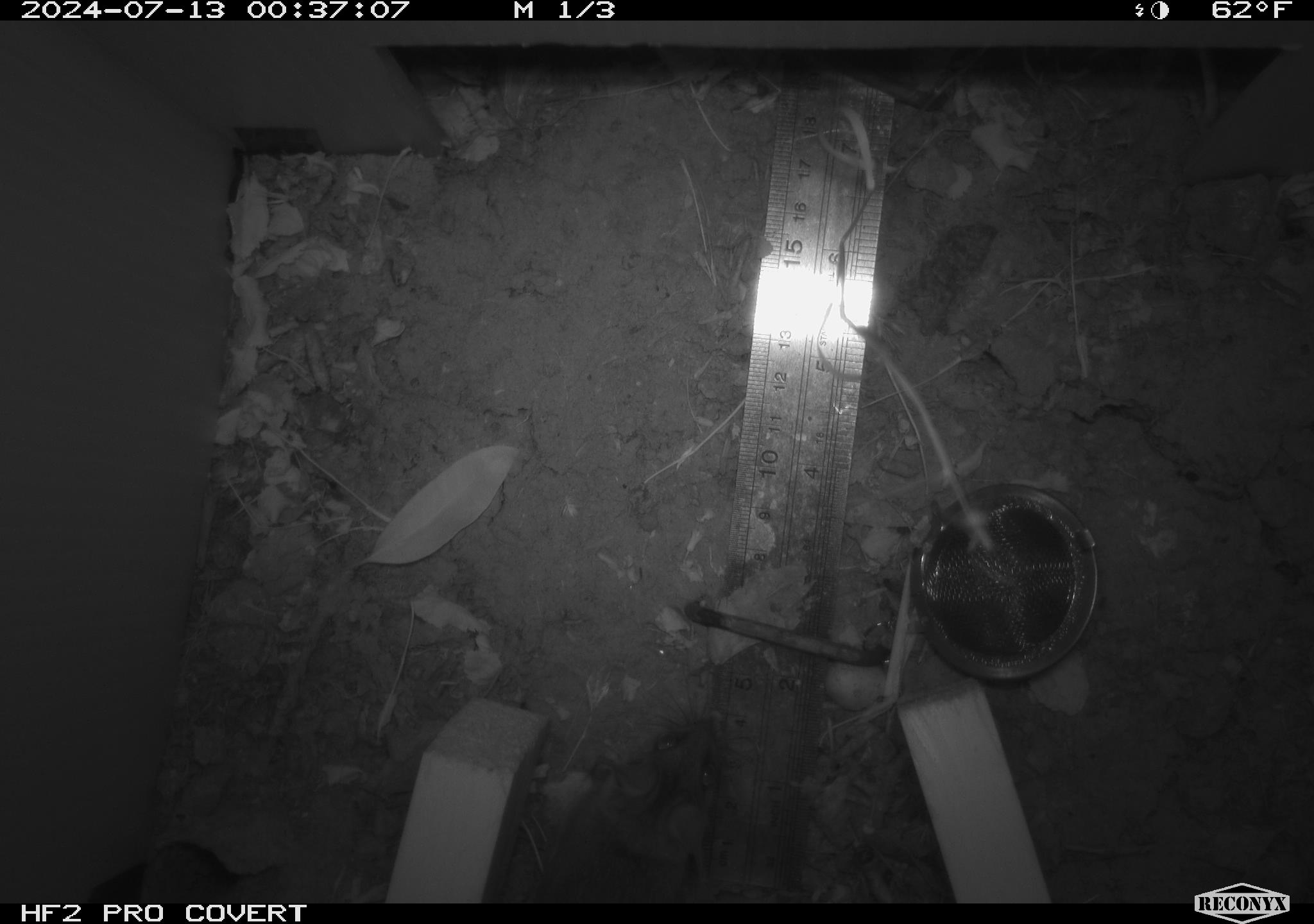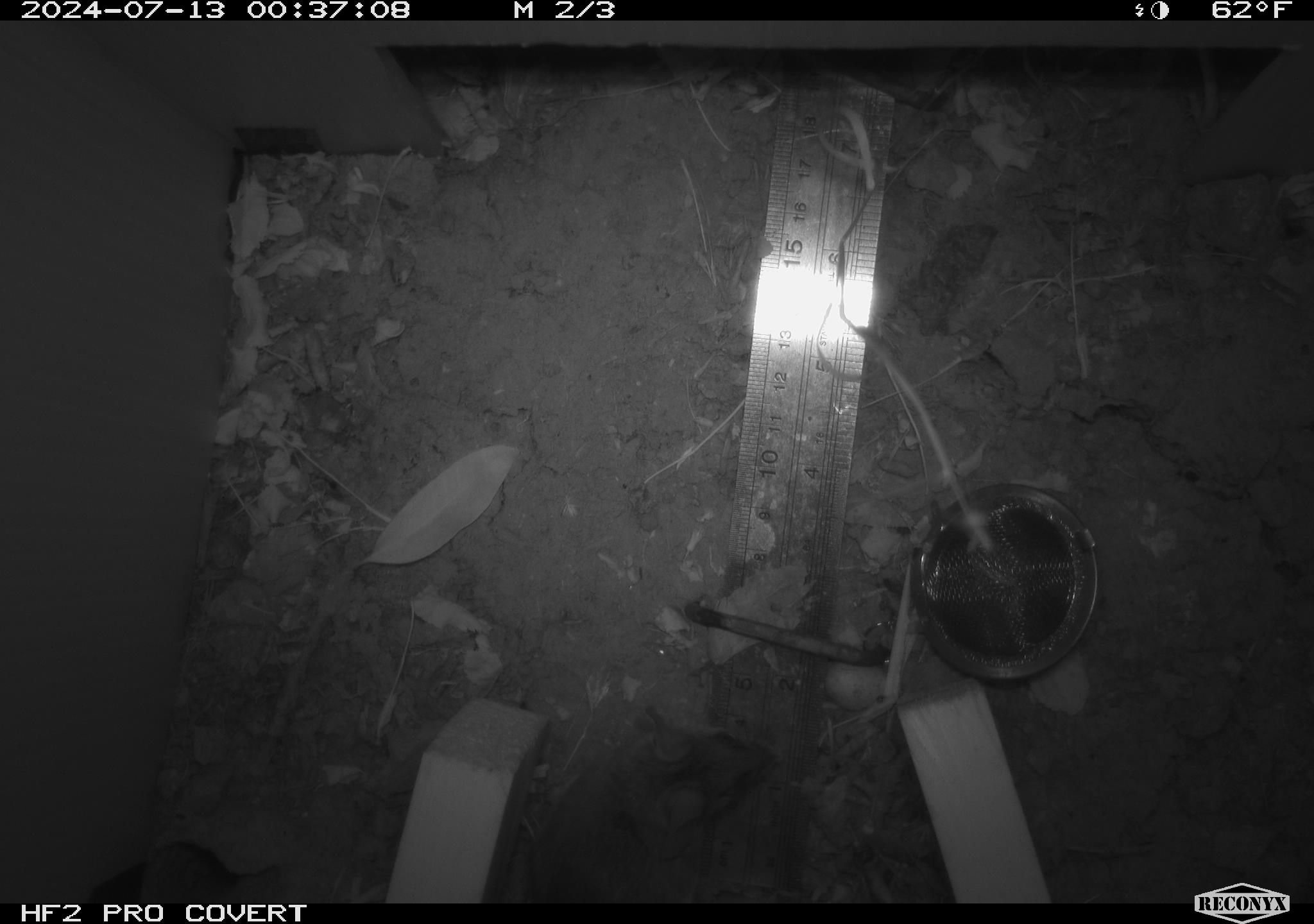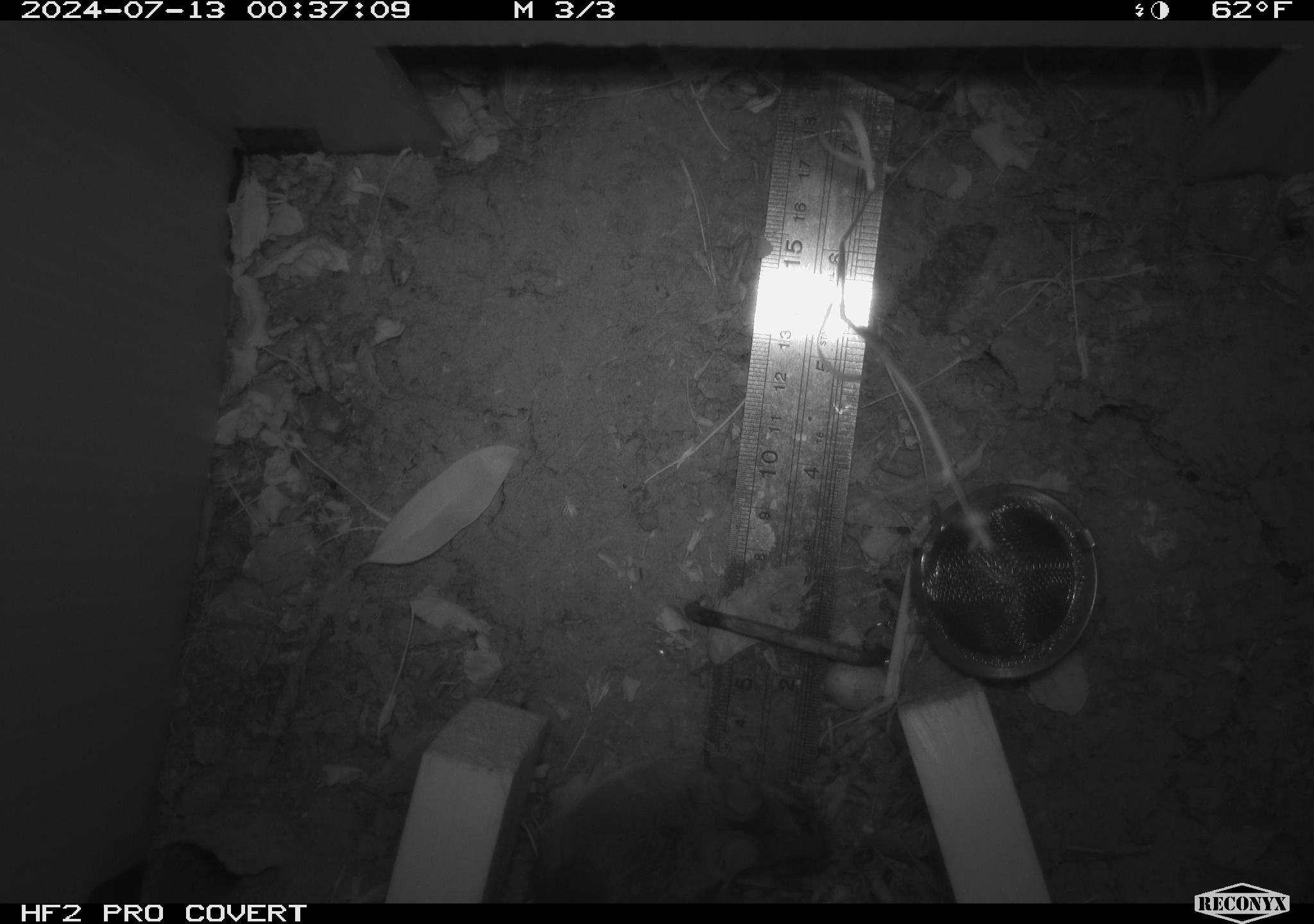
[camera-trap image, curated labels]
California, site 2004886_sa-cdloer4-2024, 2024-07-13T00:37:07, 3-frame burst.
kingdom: Animalia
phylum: Chordata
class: Mammalia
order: Rodentia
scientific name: Rodentia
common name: rodent